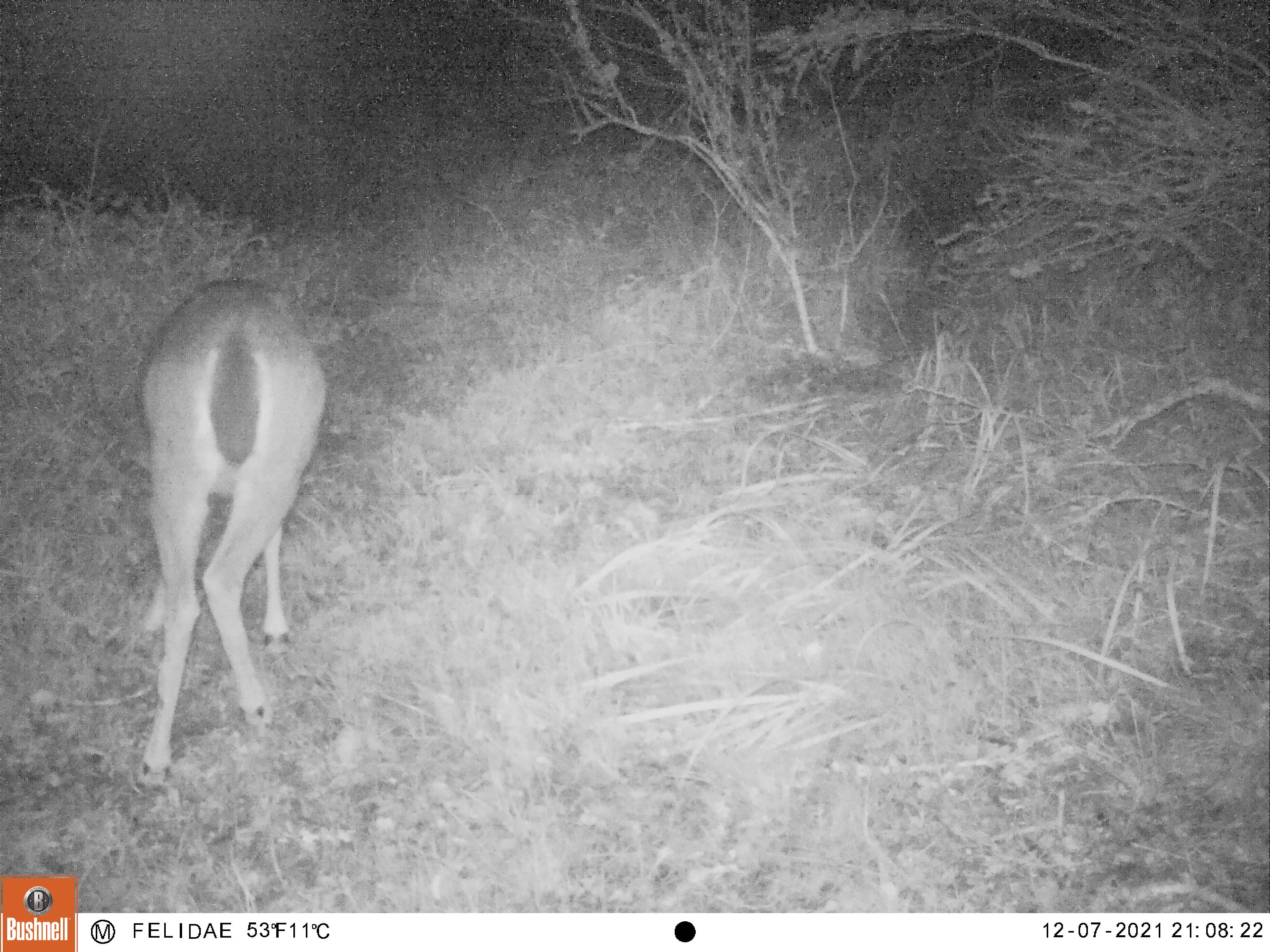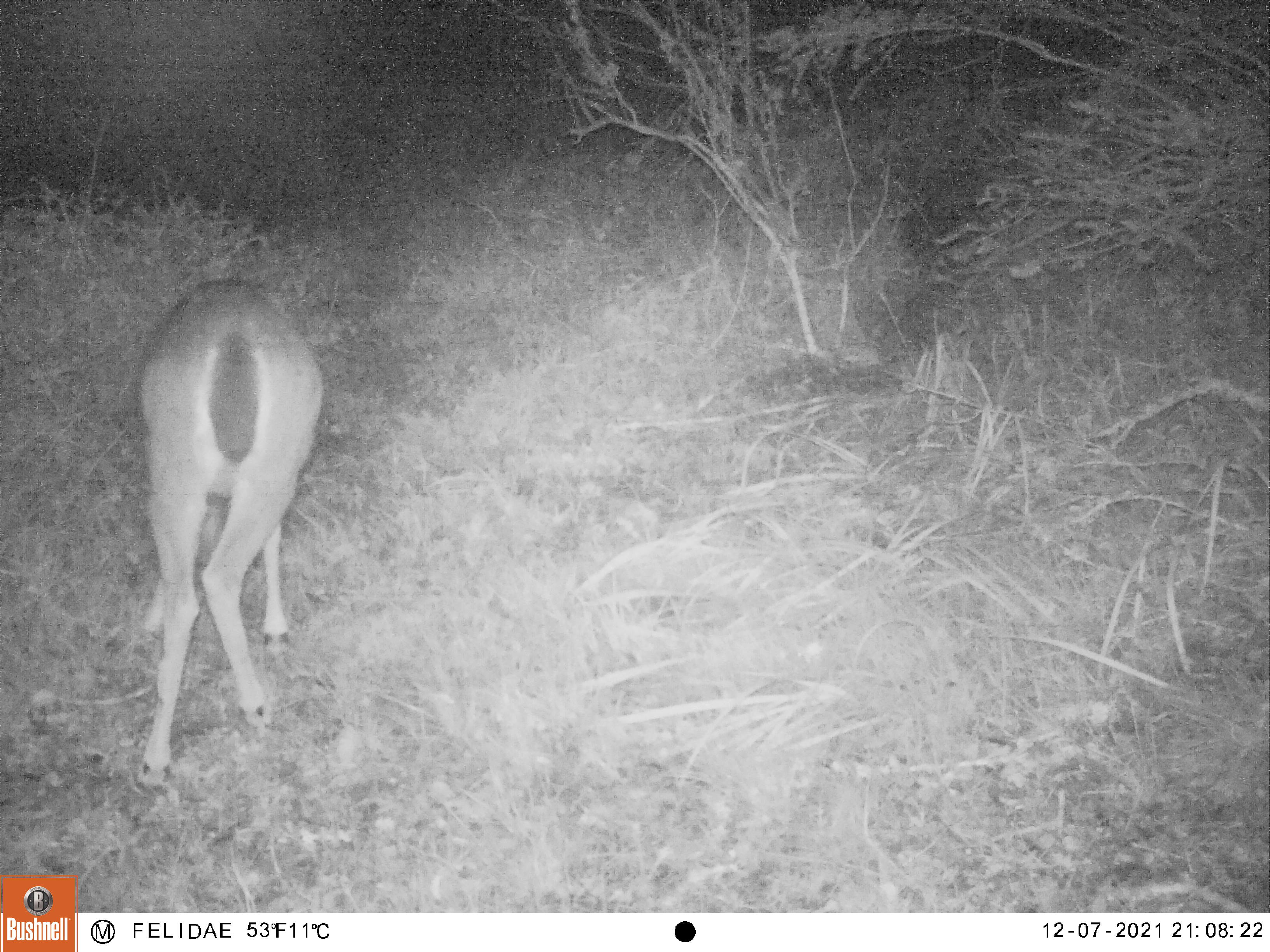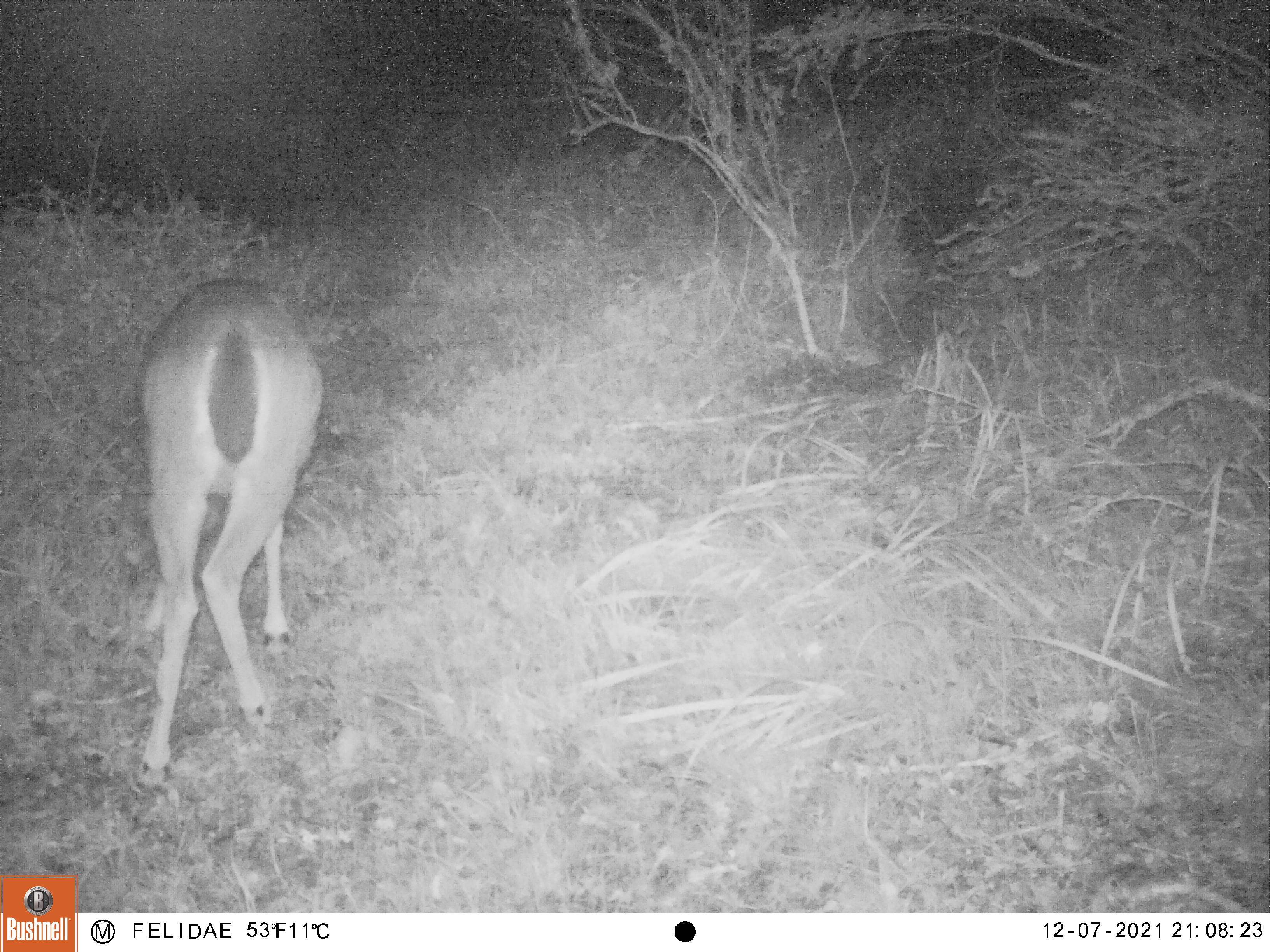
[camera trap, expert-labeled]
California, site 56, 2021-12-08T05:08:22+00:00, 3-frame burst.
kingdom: Animalia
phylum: Chordata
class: Mammalia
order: Artiodactyla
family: Cervidae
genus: Odocoileus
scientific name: Odocoileus hemionus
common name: mule deer